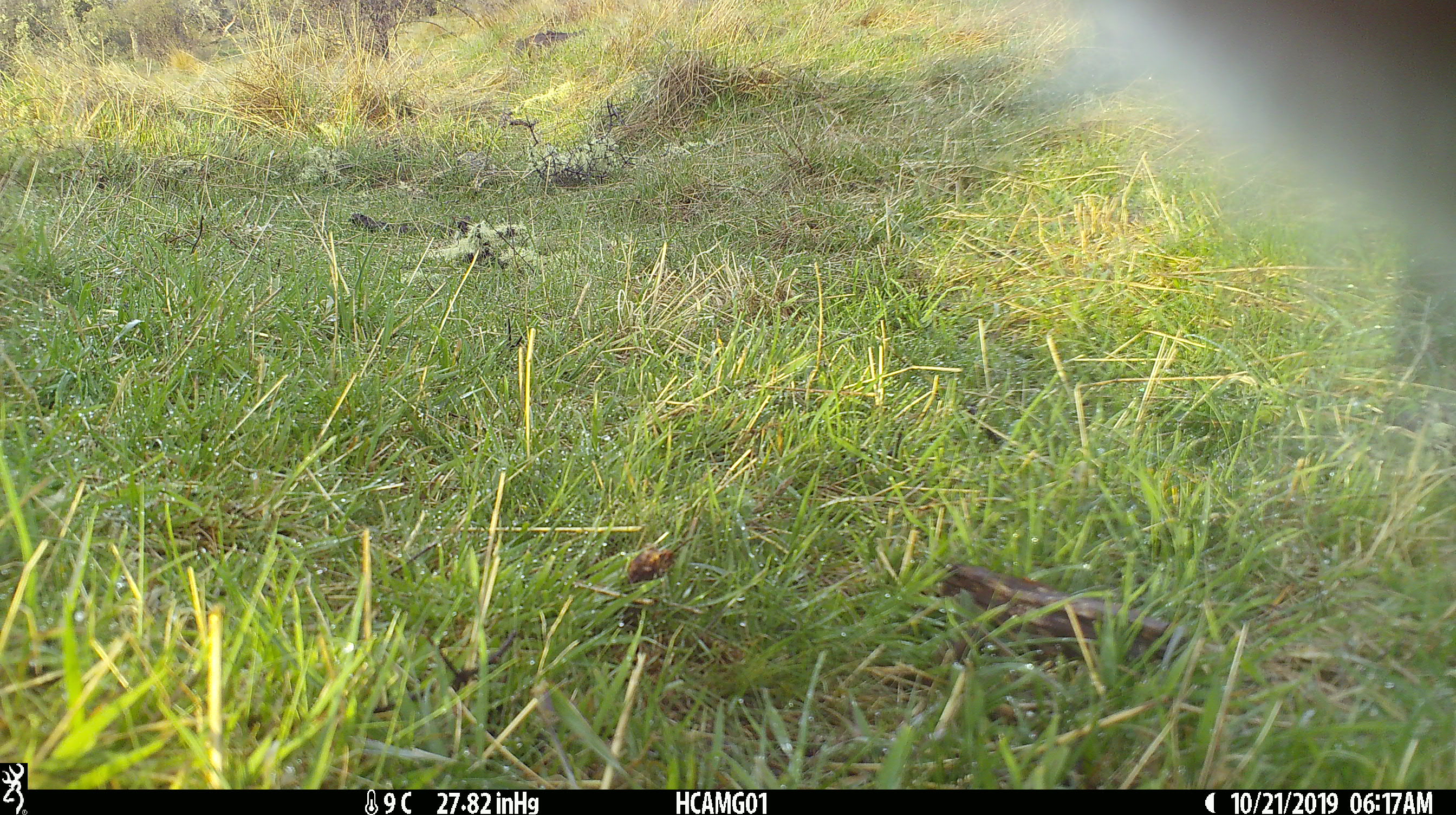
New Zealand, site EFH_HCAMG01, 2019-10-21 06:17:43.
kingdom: Animalia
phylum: Chordata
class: Mammalia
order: Artiodactyla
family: Bovidae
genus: Bos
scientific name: Bos taurus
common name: domestic cow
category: cow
Cow (domestic cow) (Bos taurus).